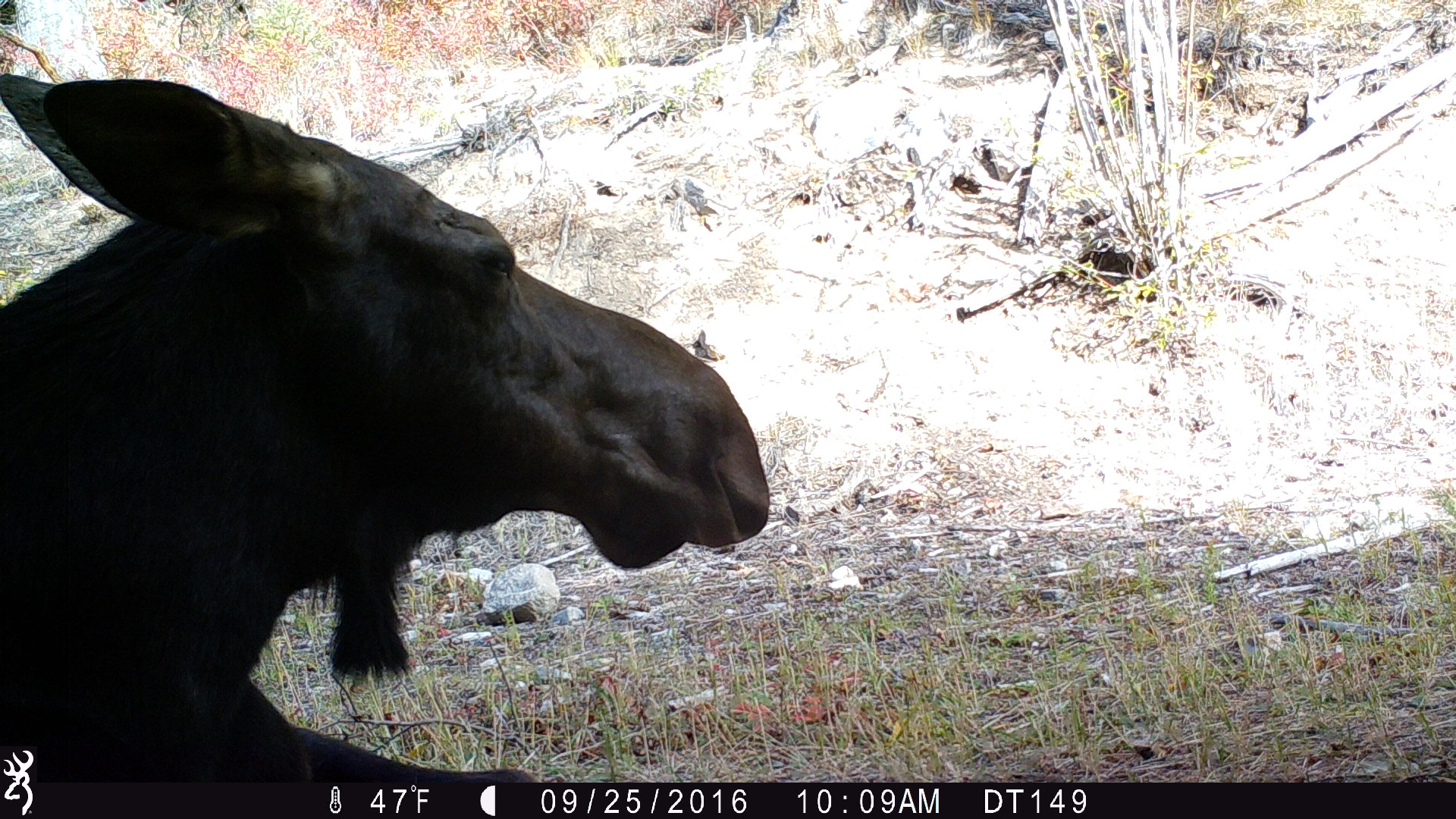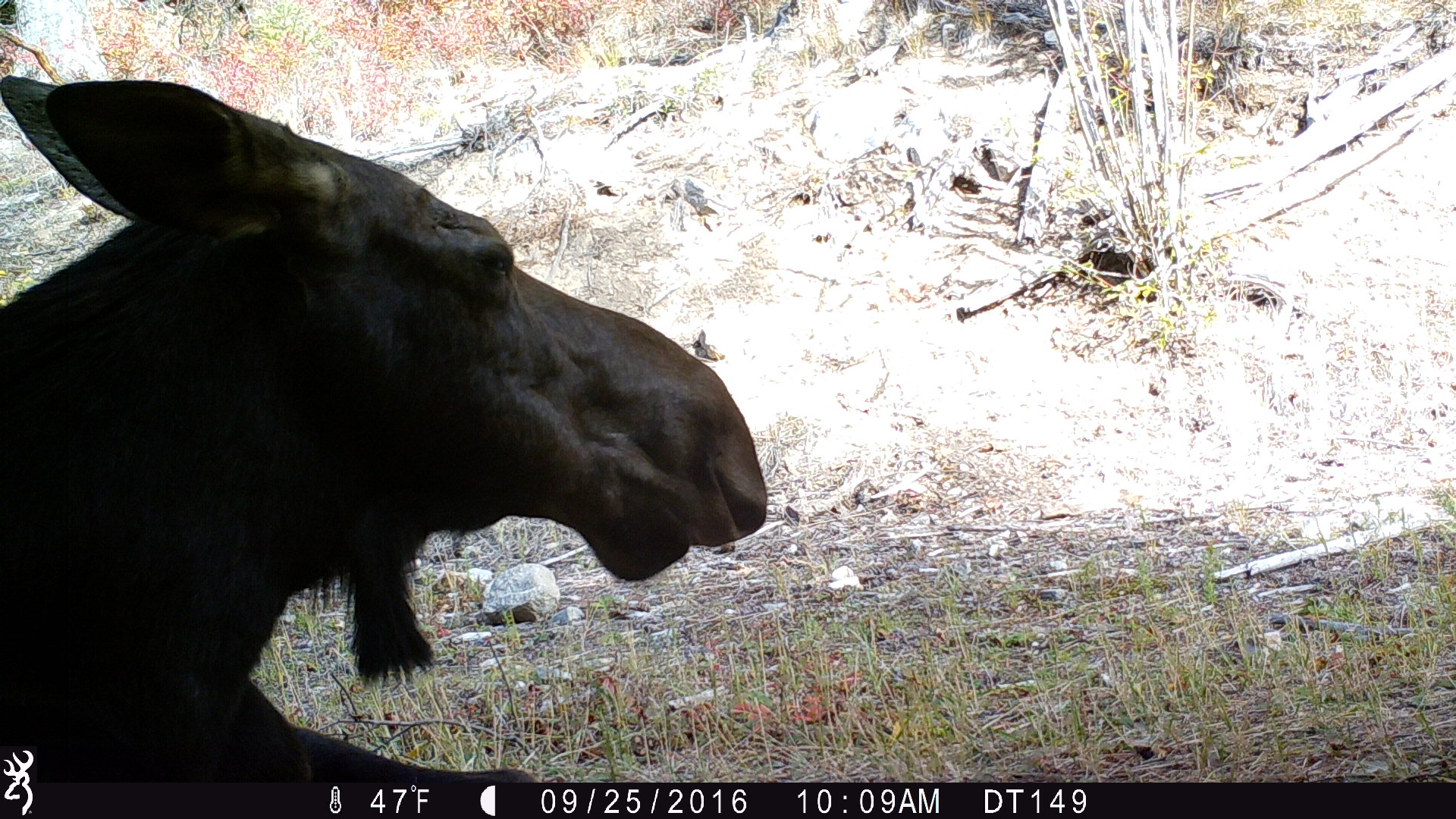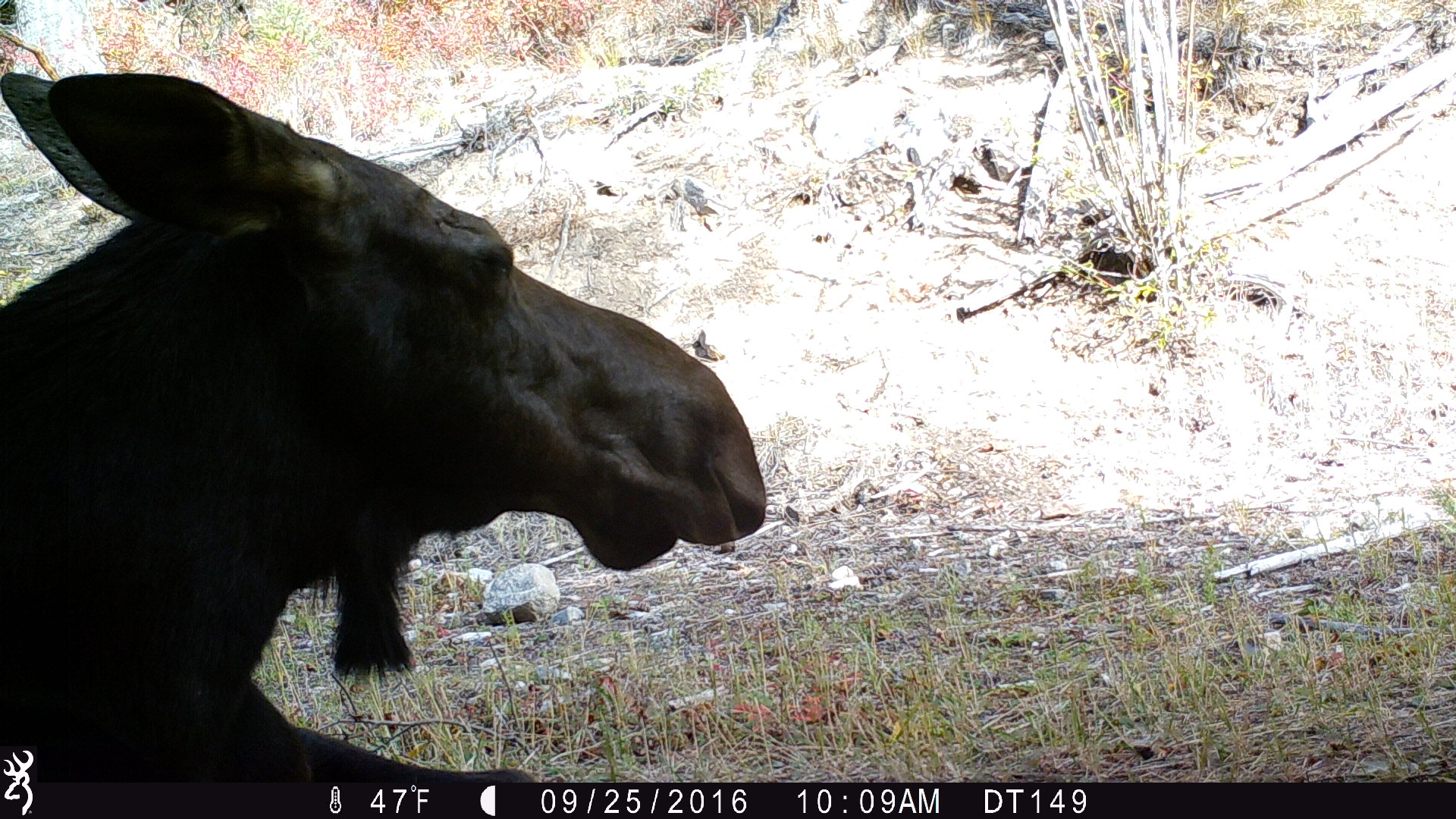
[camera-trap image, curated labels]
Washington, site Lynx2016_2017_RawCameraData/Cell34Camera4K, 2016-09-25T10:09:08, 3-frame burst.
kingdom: Animalia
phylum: Chordata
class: Mammalia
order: Artiodactyla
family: Cervidae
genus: Alces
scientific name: Alces alces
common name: moose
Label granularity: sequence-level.